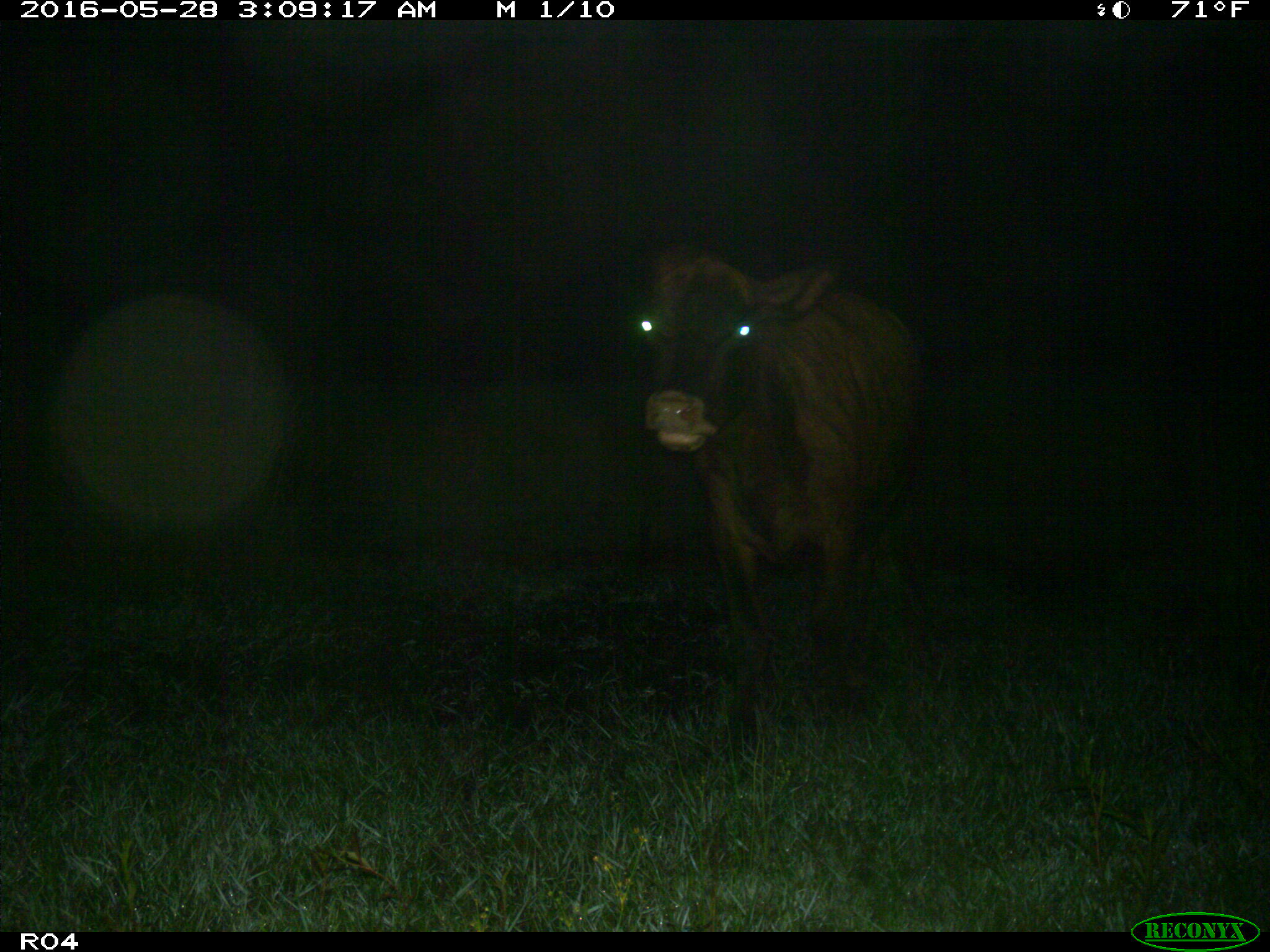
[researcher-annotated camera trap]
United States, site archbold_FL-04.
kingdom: Animalia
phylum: Chordata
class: Mammalia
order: Artiodactyla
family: Bovidae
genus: Bos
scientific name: Bos taurus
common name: domestic cow